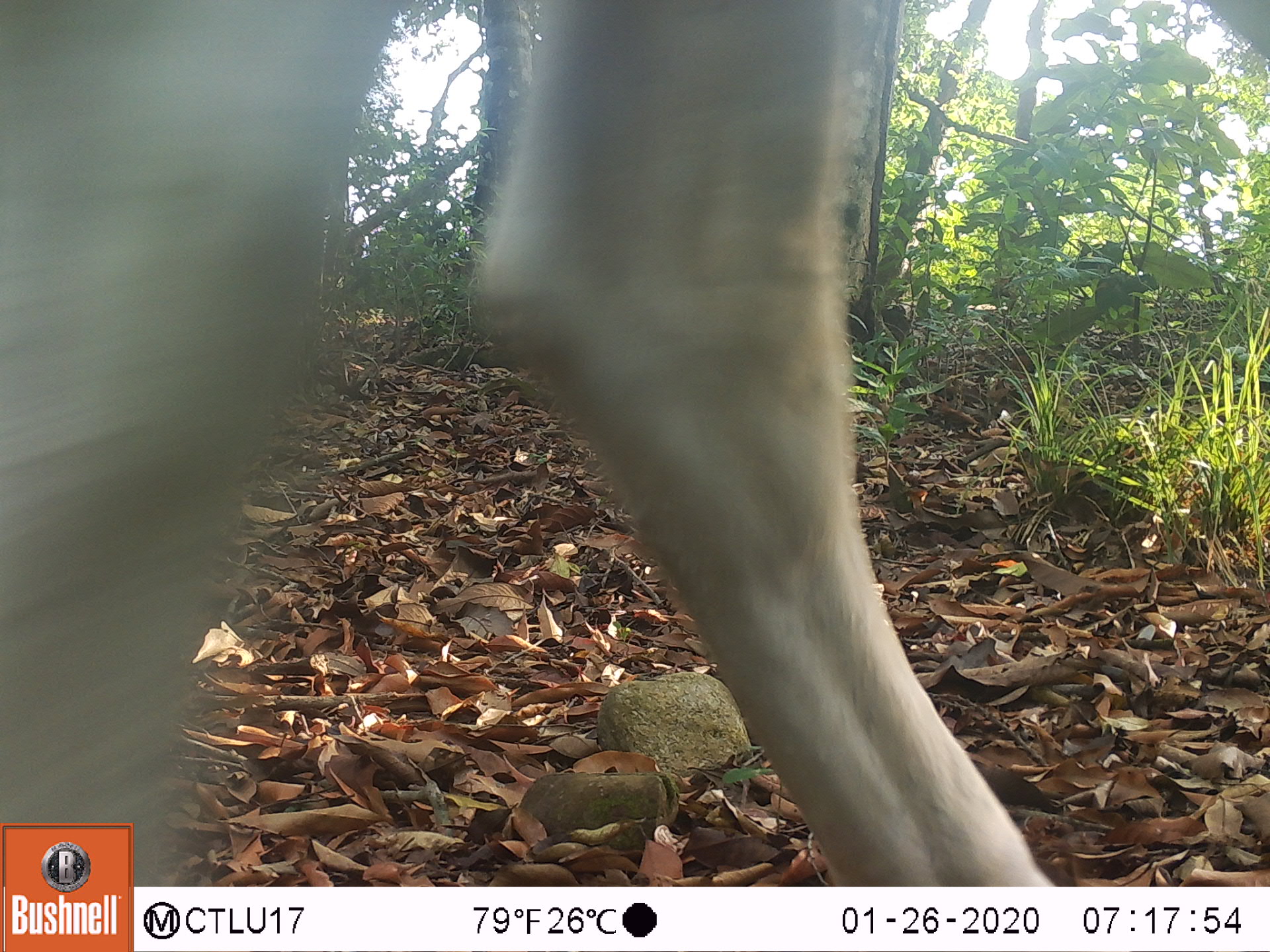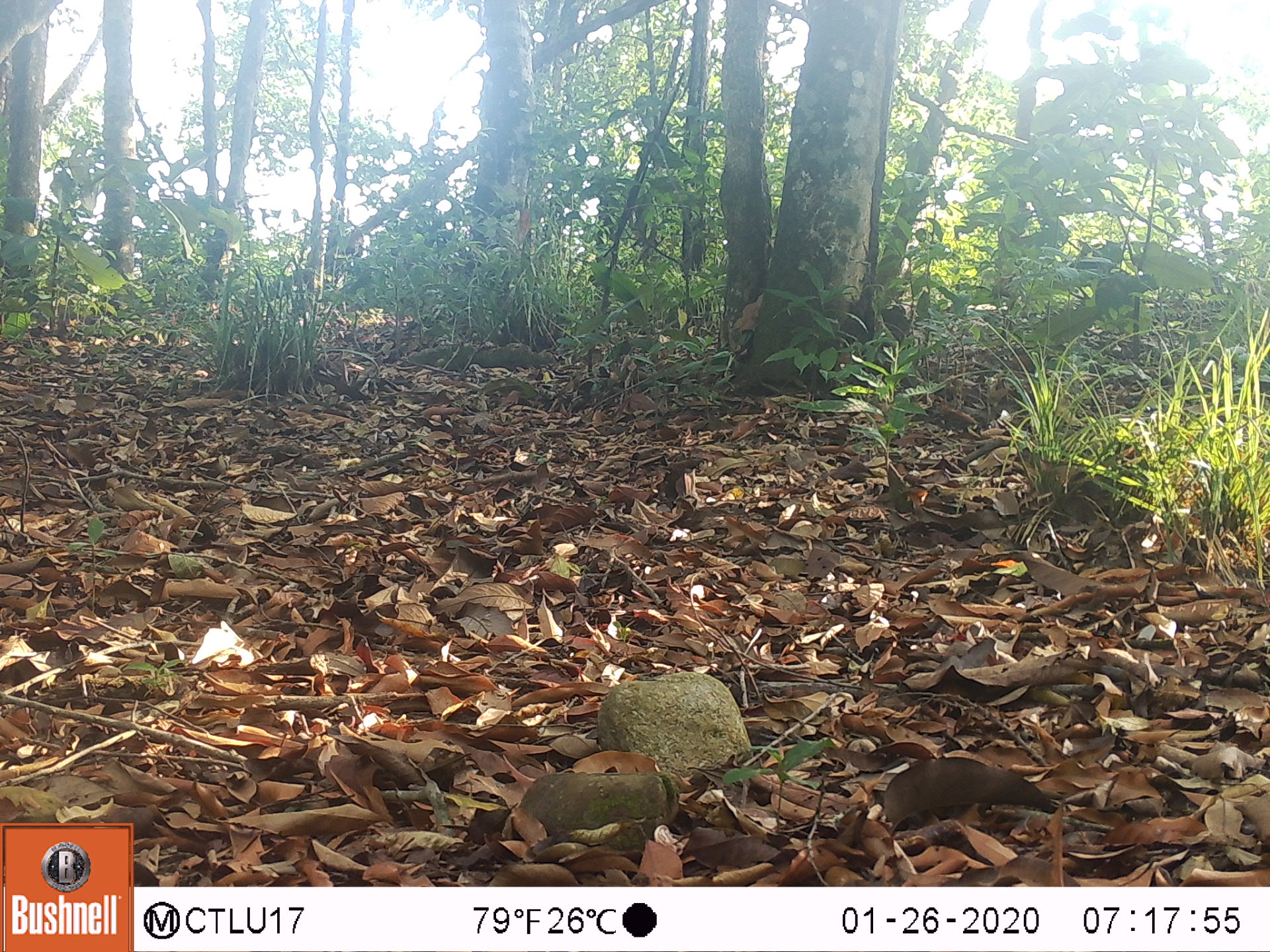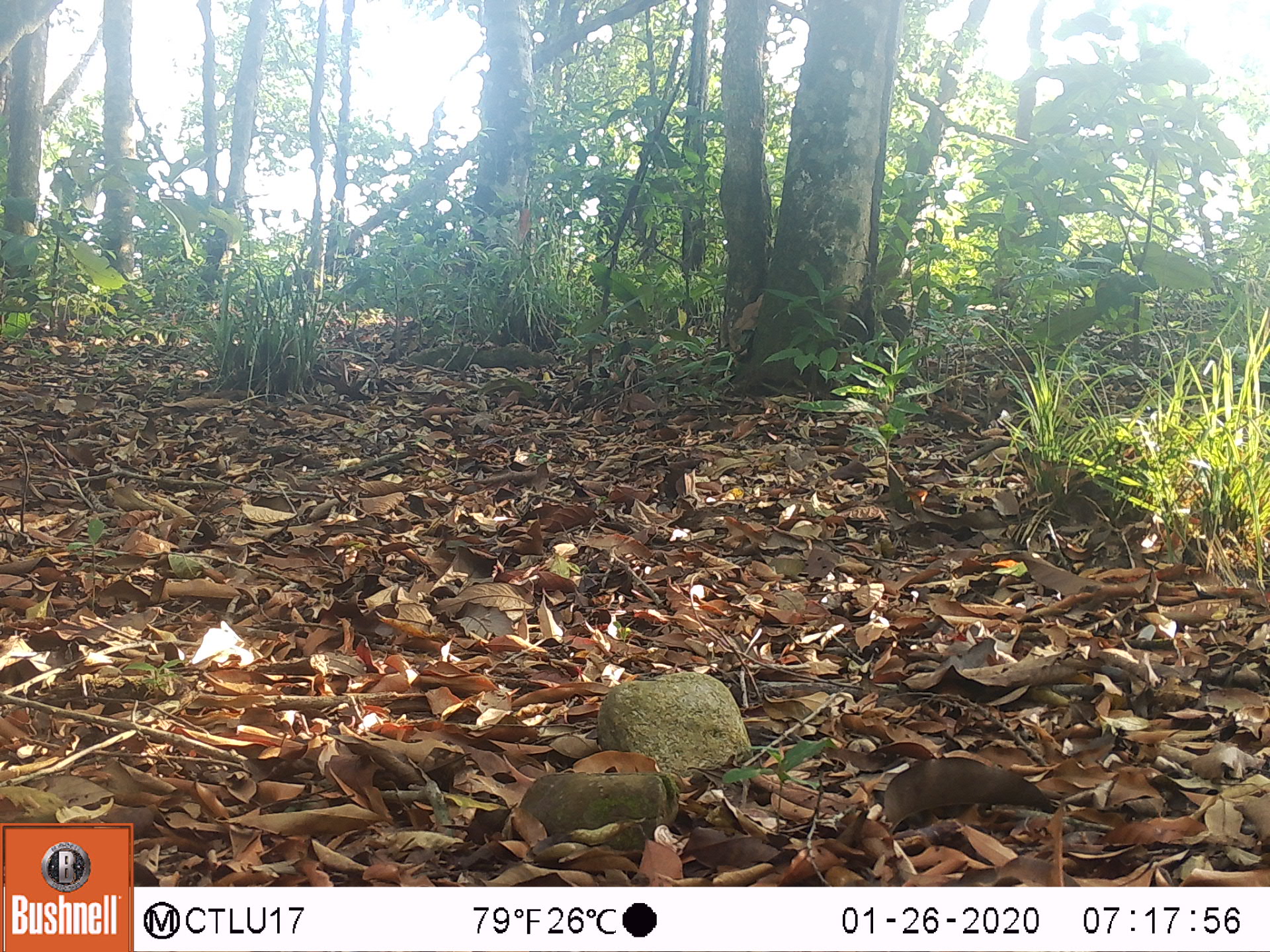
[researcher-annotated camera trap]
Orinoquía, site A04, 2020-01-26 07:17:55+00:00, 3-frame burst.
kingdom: Animalia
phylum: Chordata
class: Mammalia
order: Artiodactyla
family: Bovidae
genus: Bos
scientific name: Bos taurus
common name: cow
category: cattle